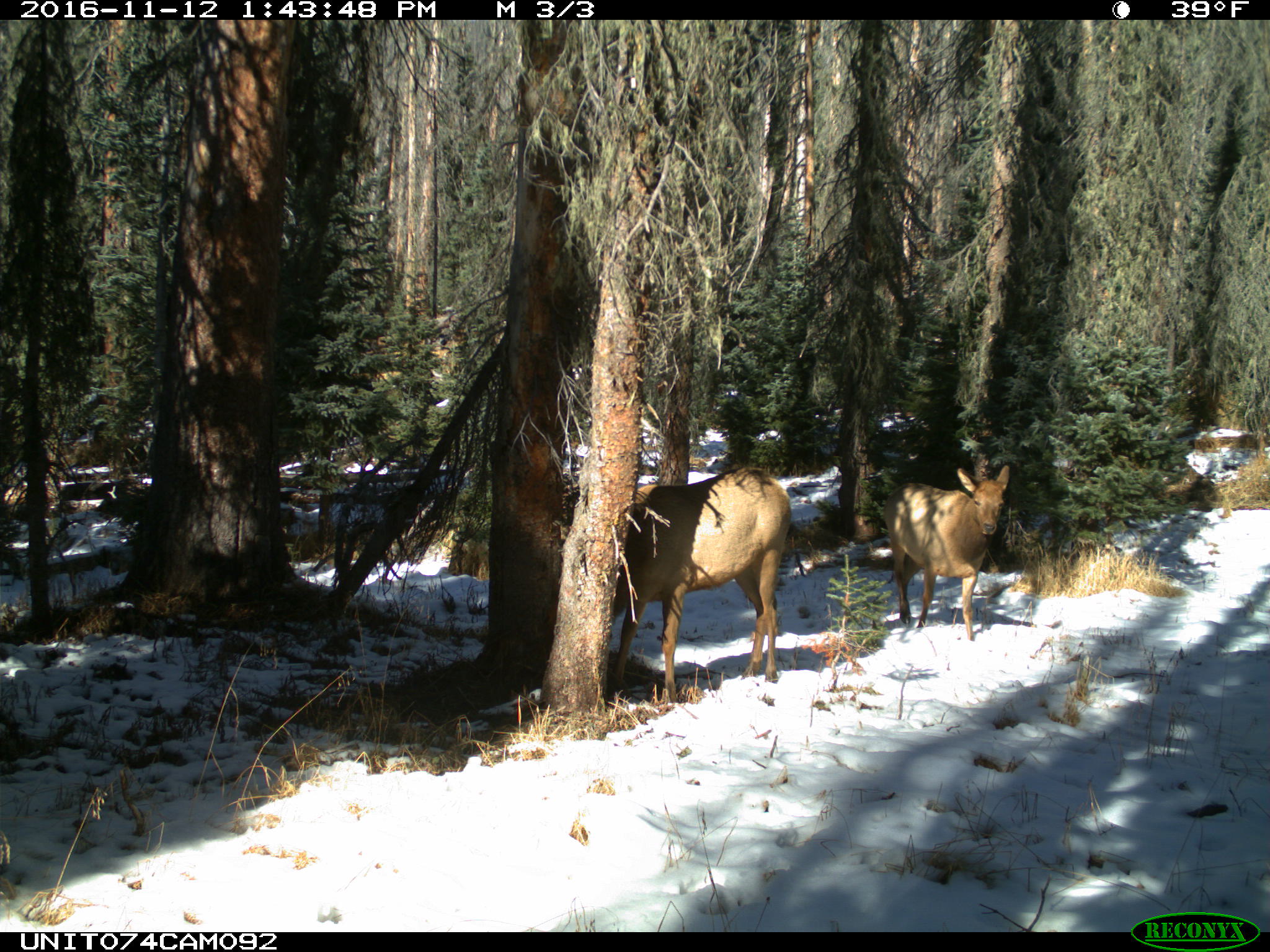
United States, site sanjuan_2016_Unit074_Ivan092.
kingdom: Animalia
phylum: Chordata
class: Mammalia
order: Artiodactyla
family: Cervidae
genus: Cervus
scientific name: Cervus elaphus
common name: red deer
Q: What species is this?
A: Cervus elaphus (red deer).